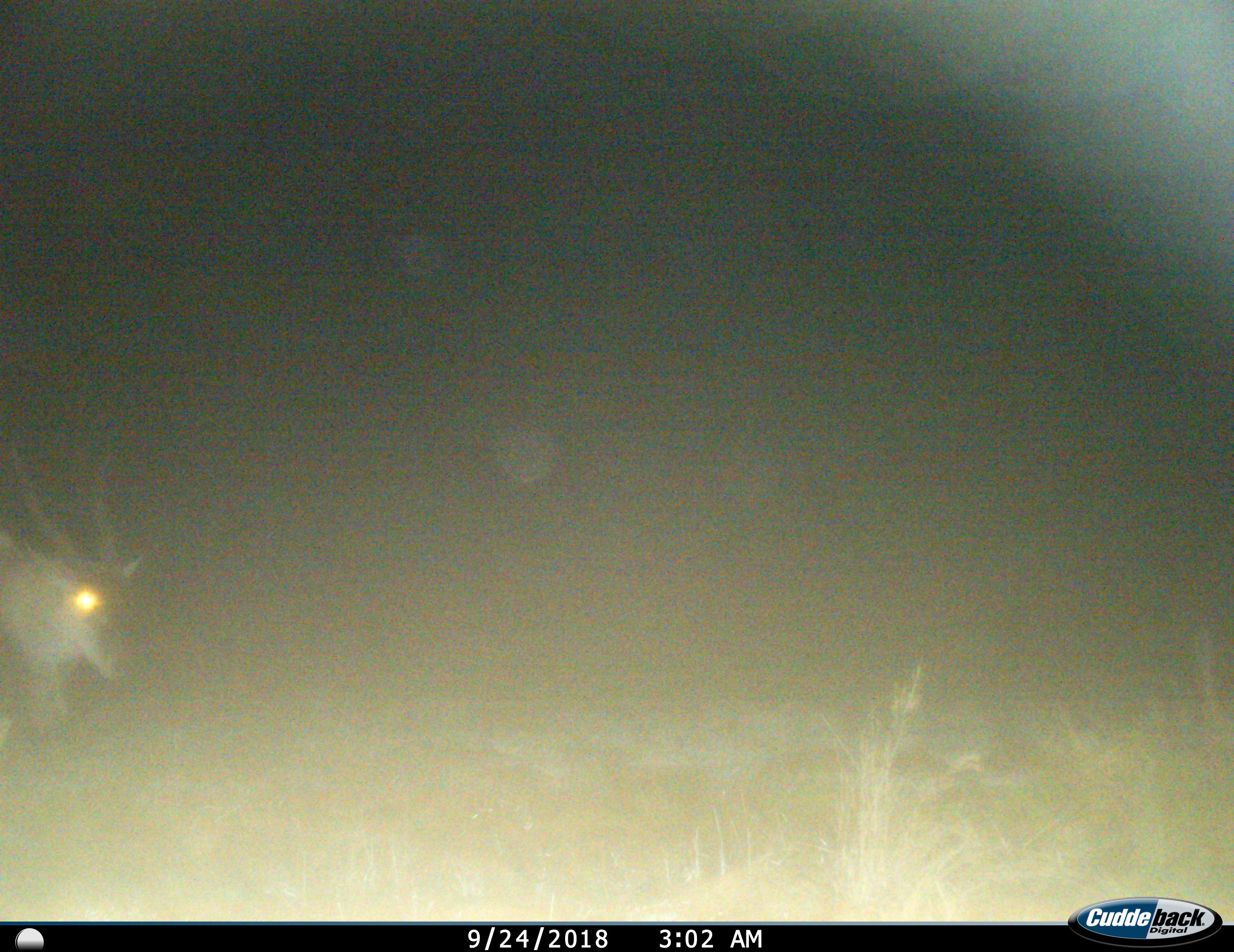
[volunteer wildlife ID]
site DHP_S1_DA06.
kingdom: Animalia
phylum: Chordata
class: Mammalia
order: Artiodactyla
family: Bovidae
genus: Tragelaphus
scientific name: Tragelaphus oryx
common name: eland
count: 1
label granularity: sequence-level